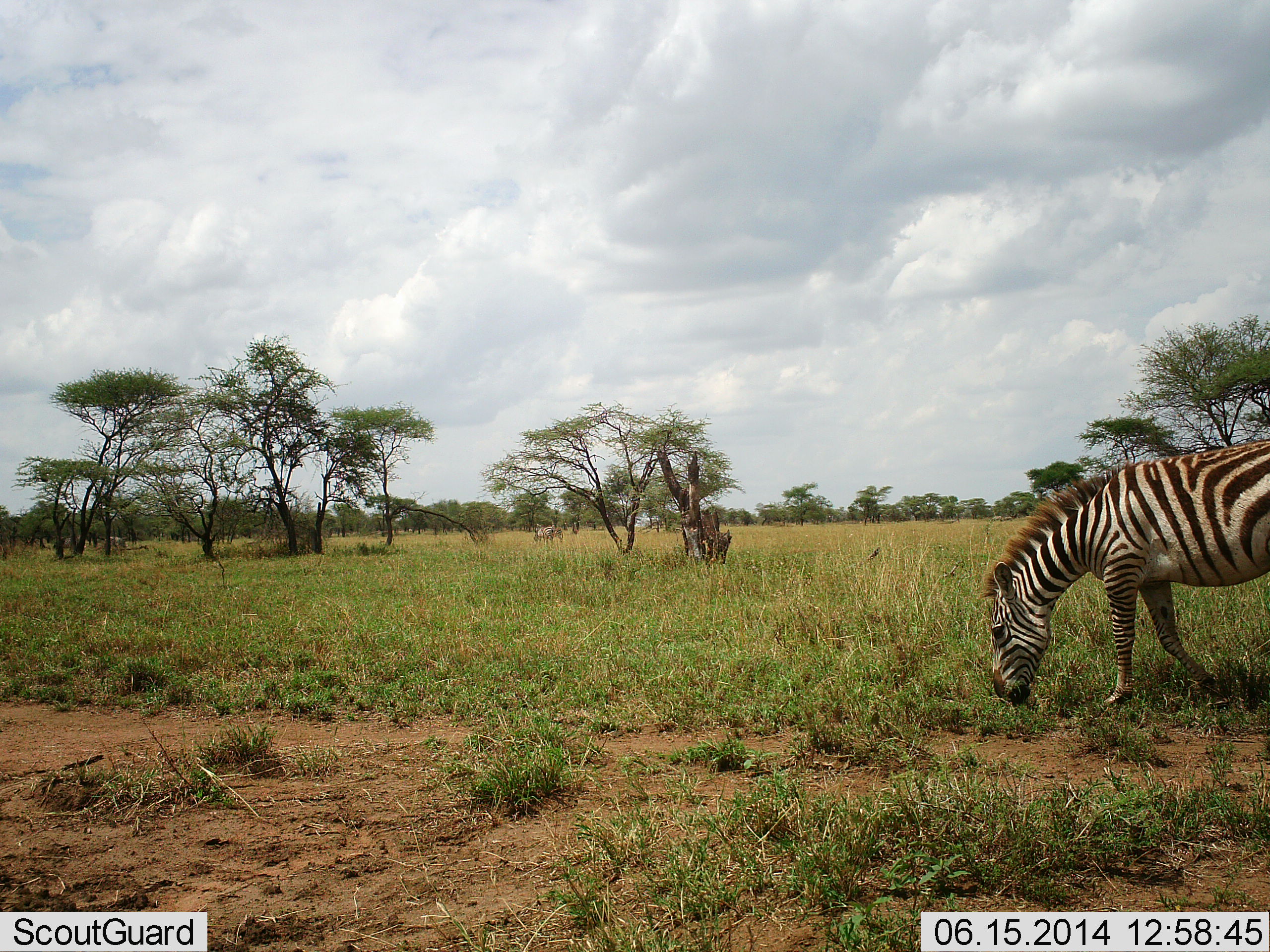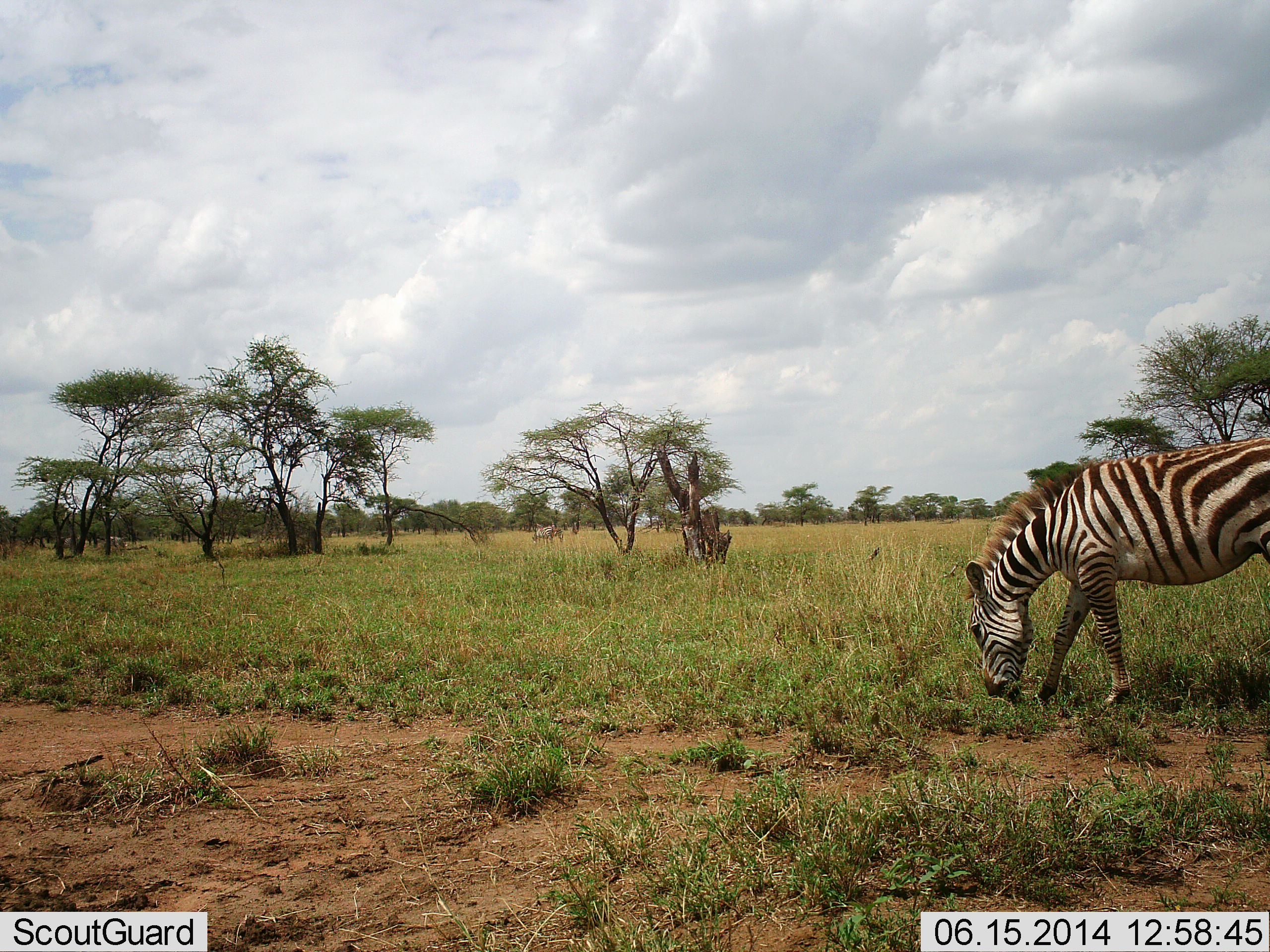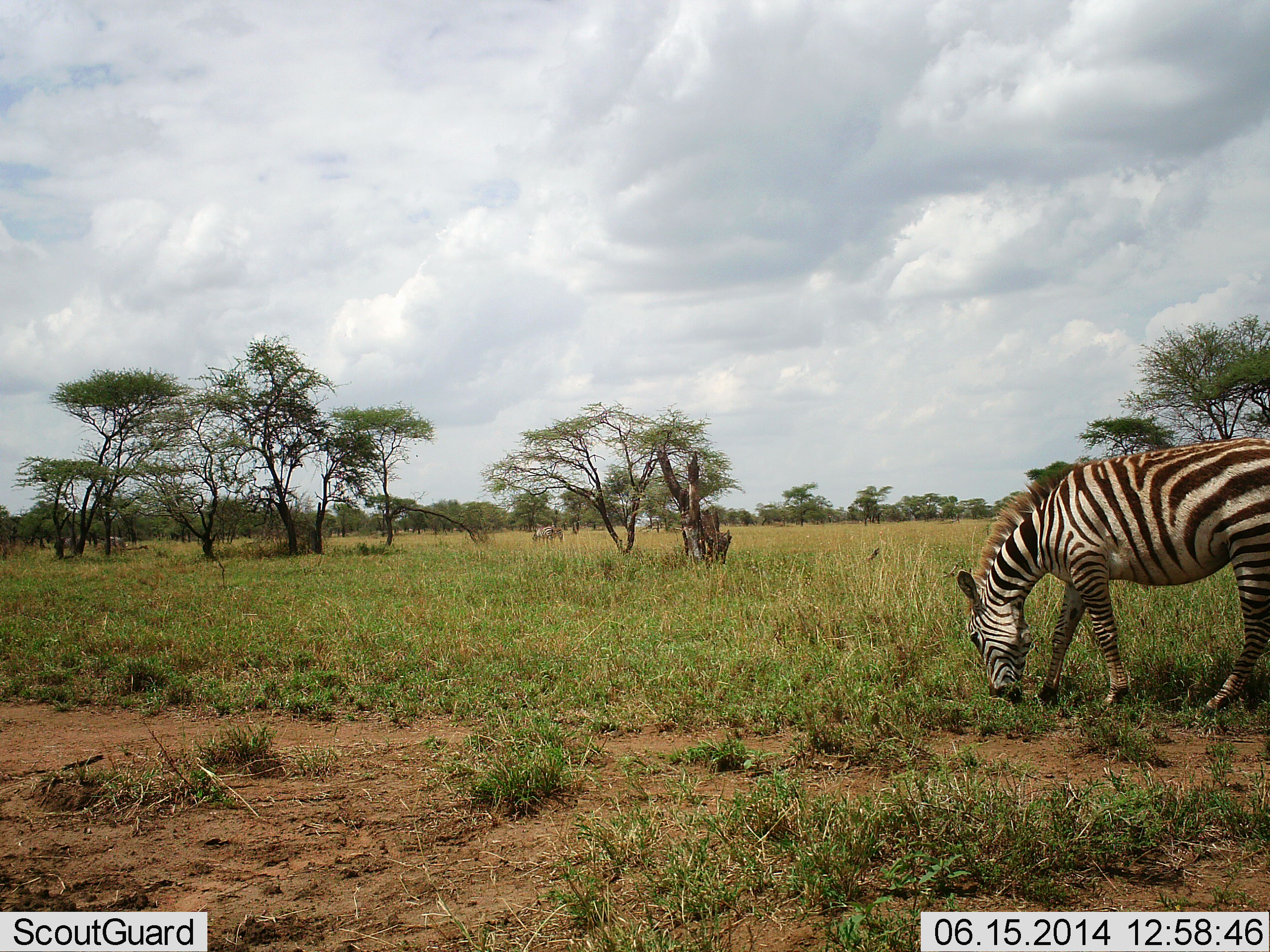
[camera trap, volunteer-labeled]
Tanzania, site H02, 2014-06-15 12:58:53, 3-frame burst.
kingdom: Animalia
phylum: Chordata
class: Mammalia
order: Perissodactyla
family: Equidae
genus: Equus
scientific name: Equus quagga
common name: plains zebra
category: zebra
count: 1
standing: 10%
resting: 0%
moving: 0%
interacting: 0%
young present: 0%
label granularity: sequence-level